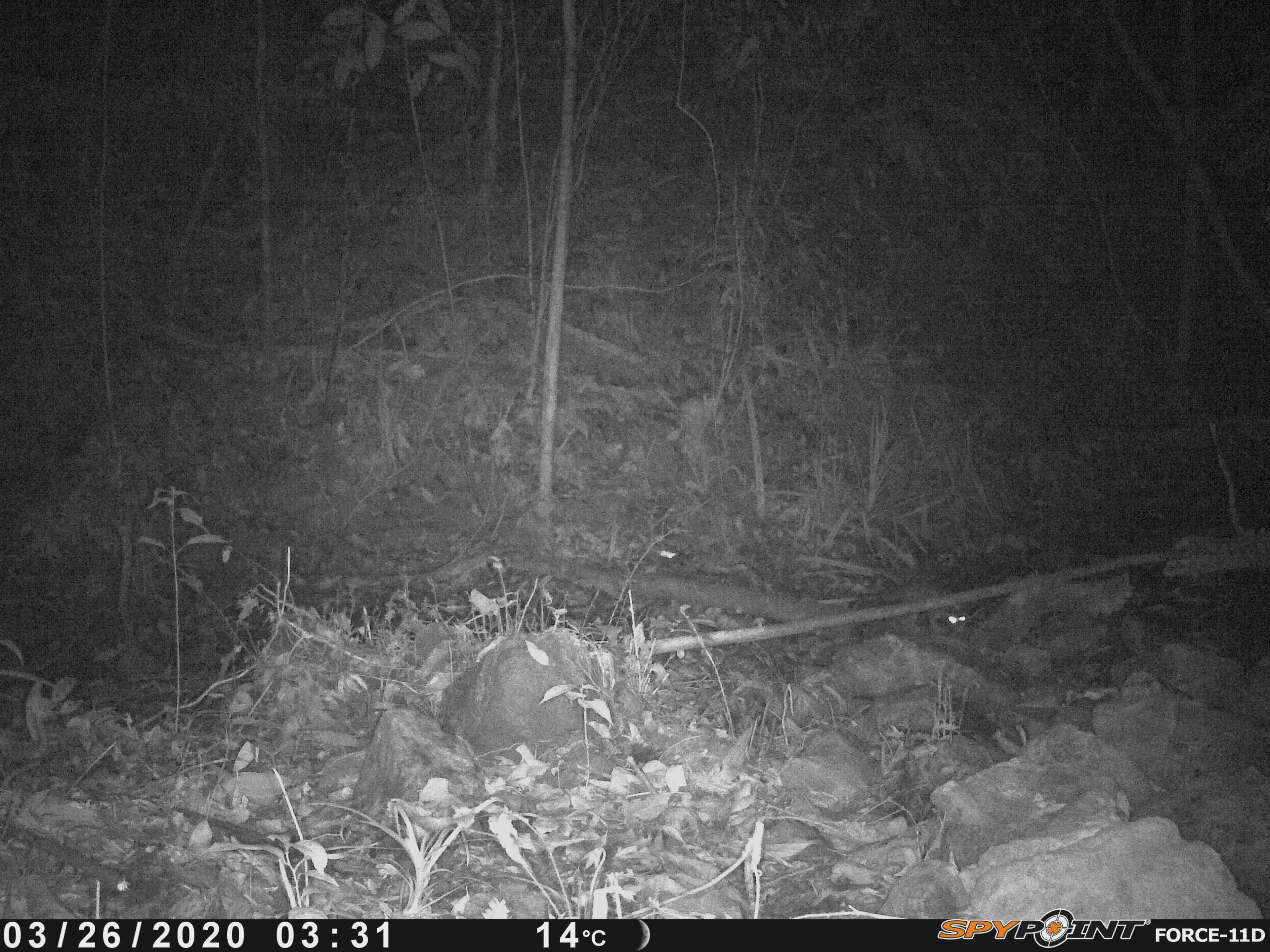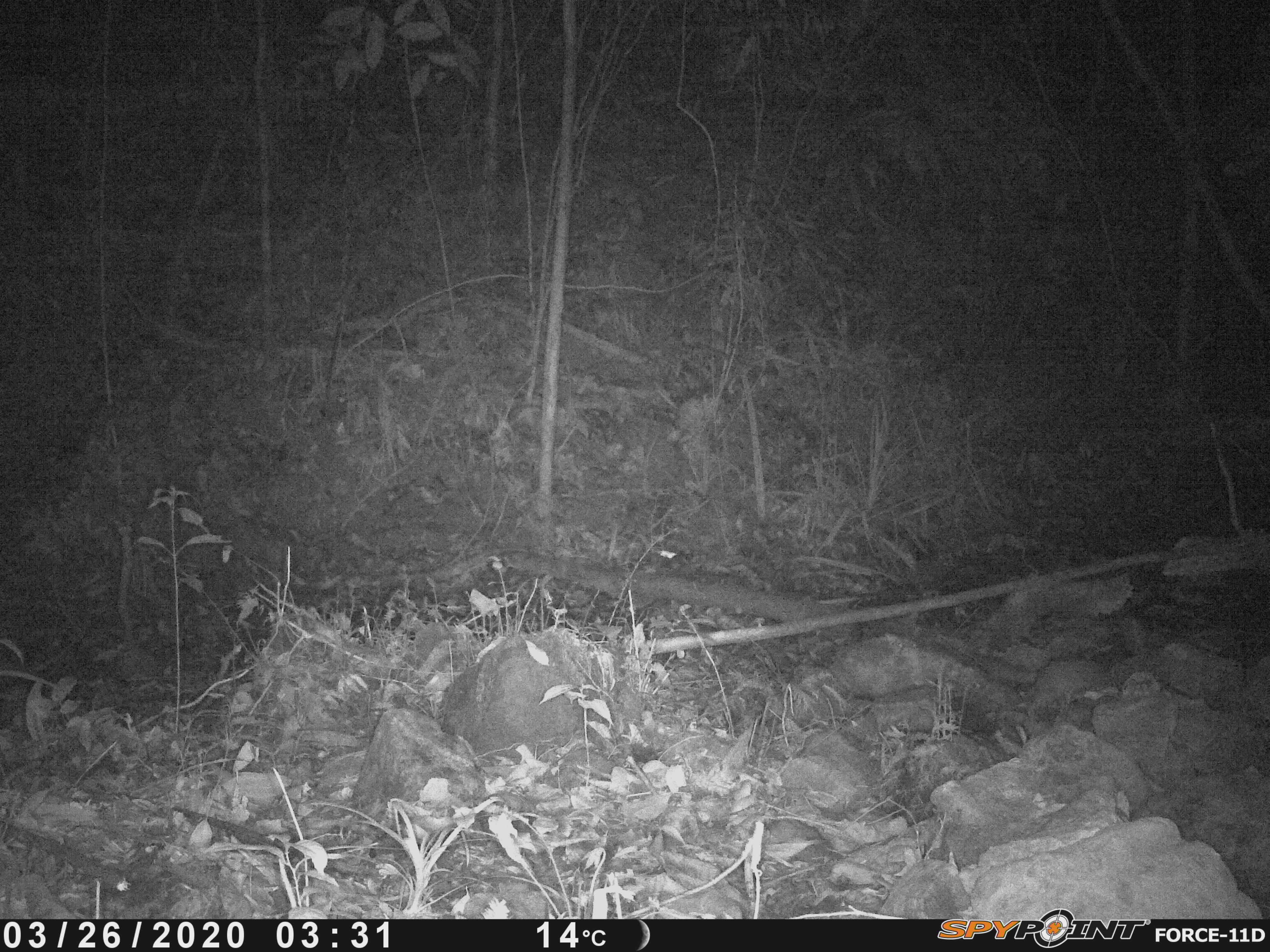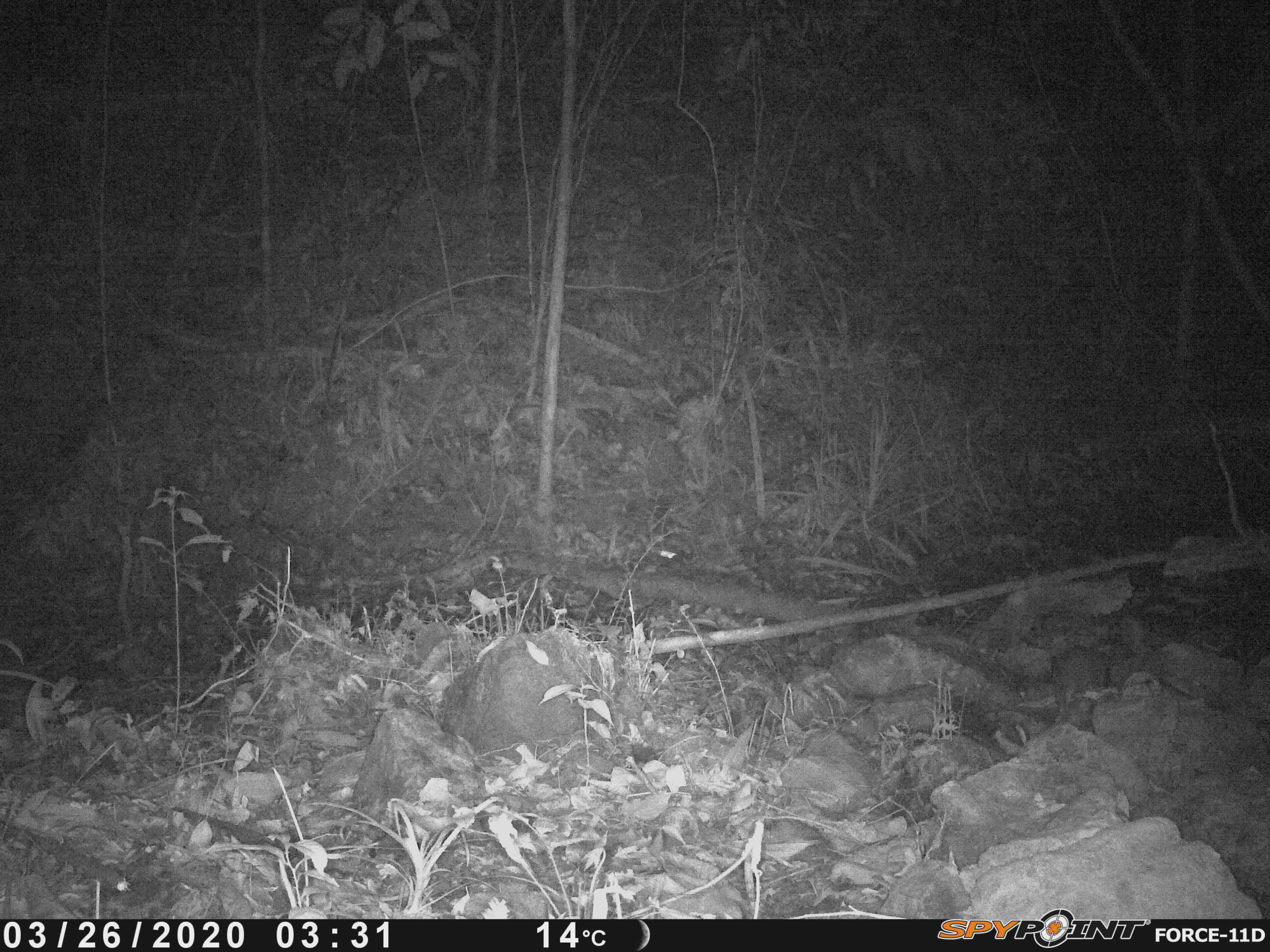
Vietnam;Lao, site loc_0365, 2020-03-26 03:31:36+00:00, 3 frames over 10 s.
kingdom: Animalia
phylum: Chordata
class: Mammalia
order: Carnivora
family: Mustelidae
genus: Melogale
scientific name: Melogale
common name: ferret badger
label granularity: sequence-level